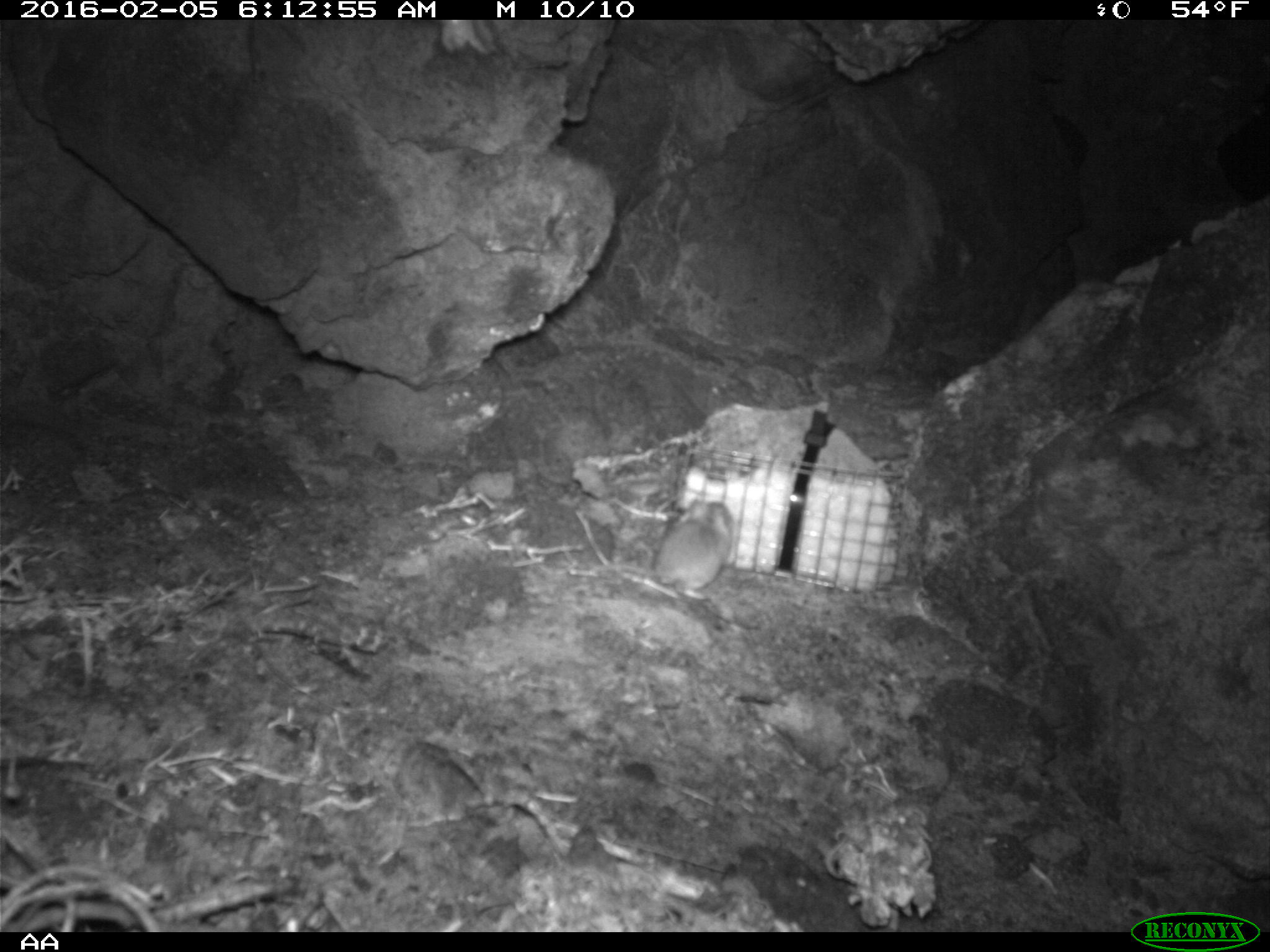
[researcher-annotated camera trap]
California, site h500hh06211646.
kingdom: Animalia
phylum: Chordata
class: Mammalia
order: Rodentia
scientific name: Rodentia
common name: rodent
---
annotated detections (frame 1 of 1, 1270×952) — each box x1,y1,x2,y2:
rodent: 593,498,731,599